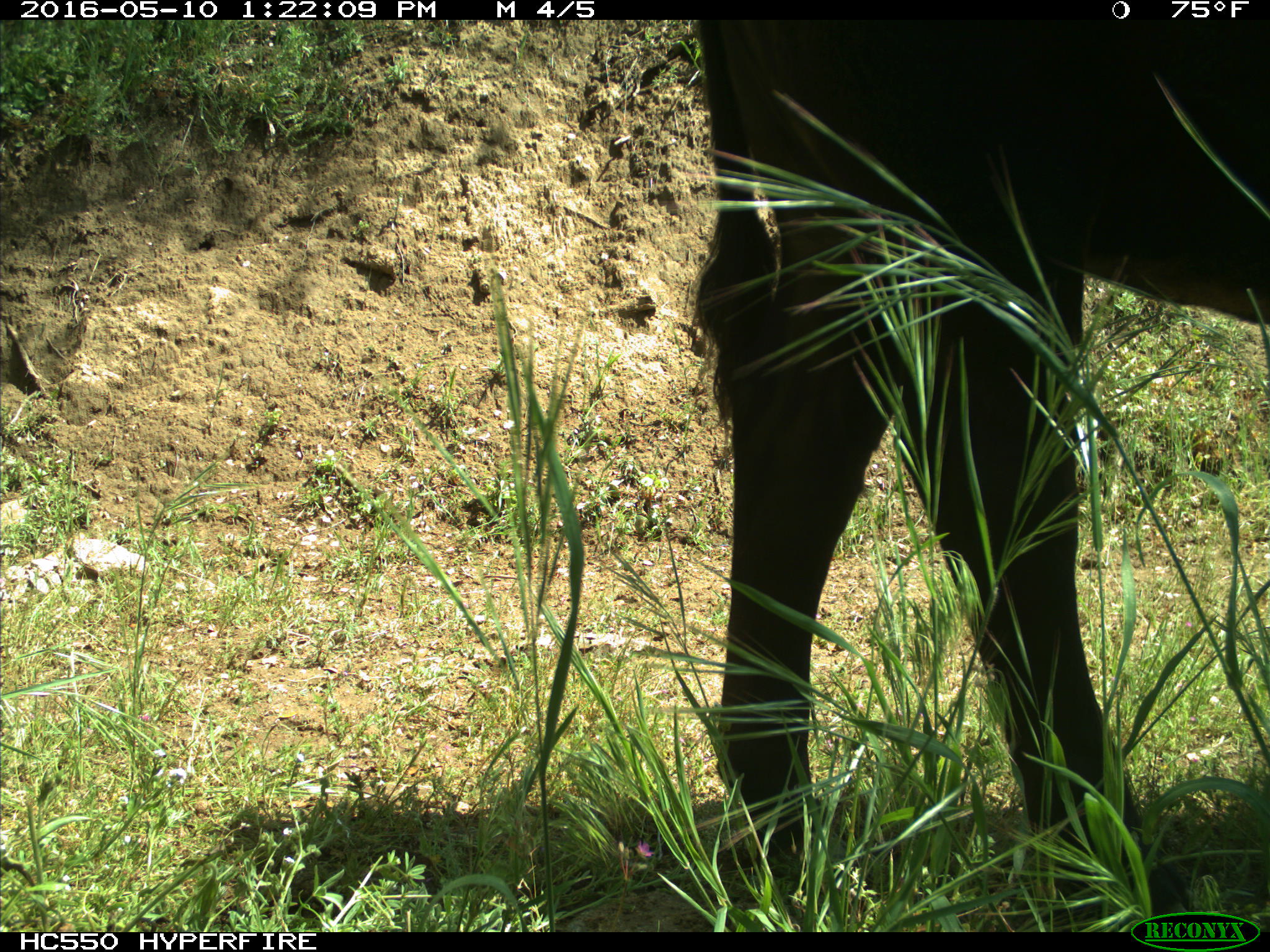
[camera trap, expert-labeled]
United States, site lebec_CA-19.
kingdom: Animalia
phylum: Chordata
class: Mammalia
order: Artiodactyla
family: Bovidae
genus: Bos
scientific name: Bos taurus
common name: domestic cow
Bos taurus (domestic cow).